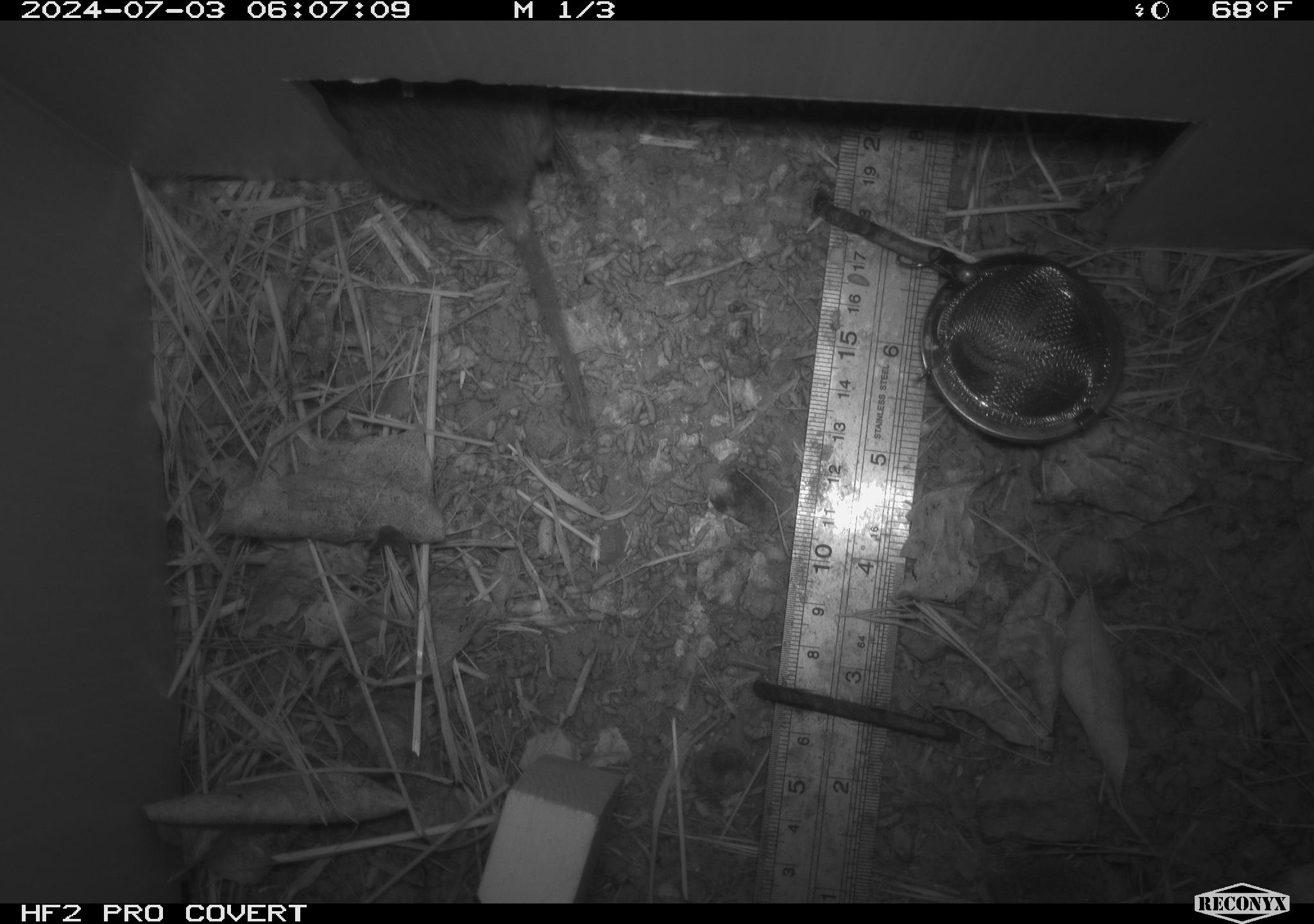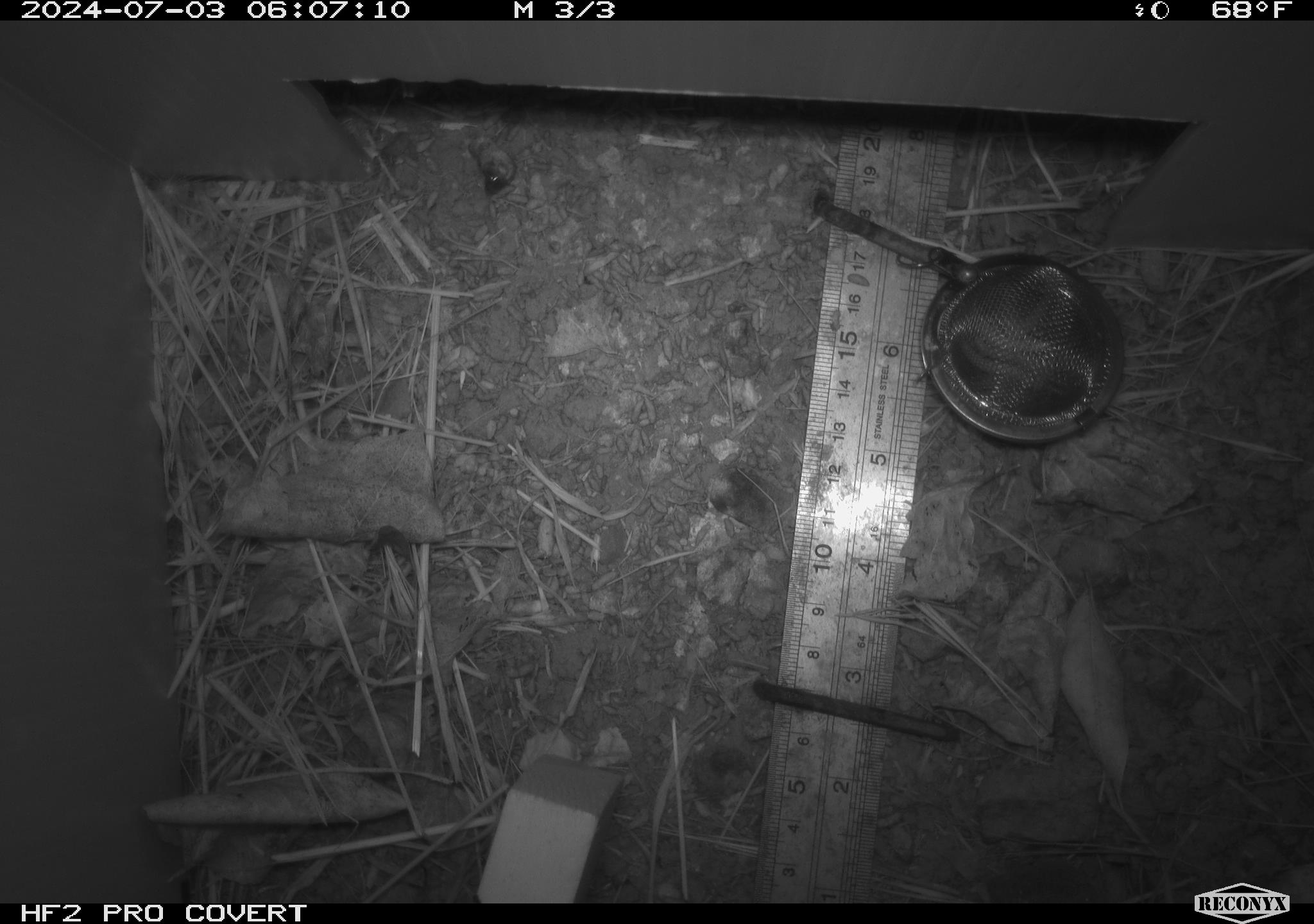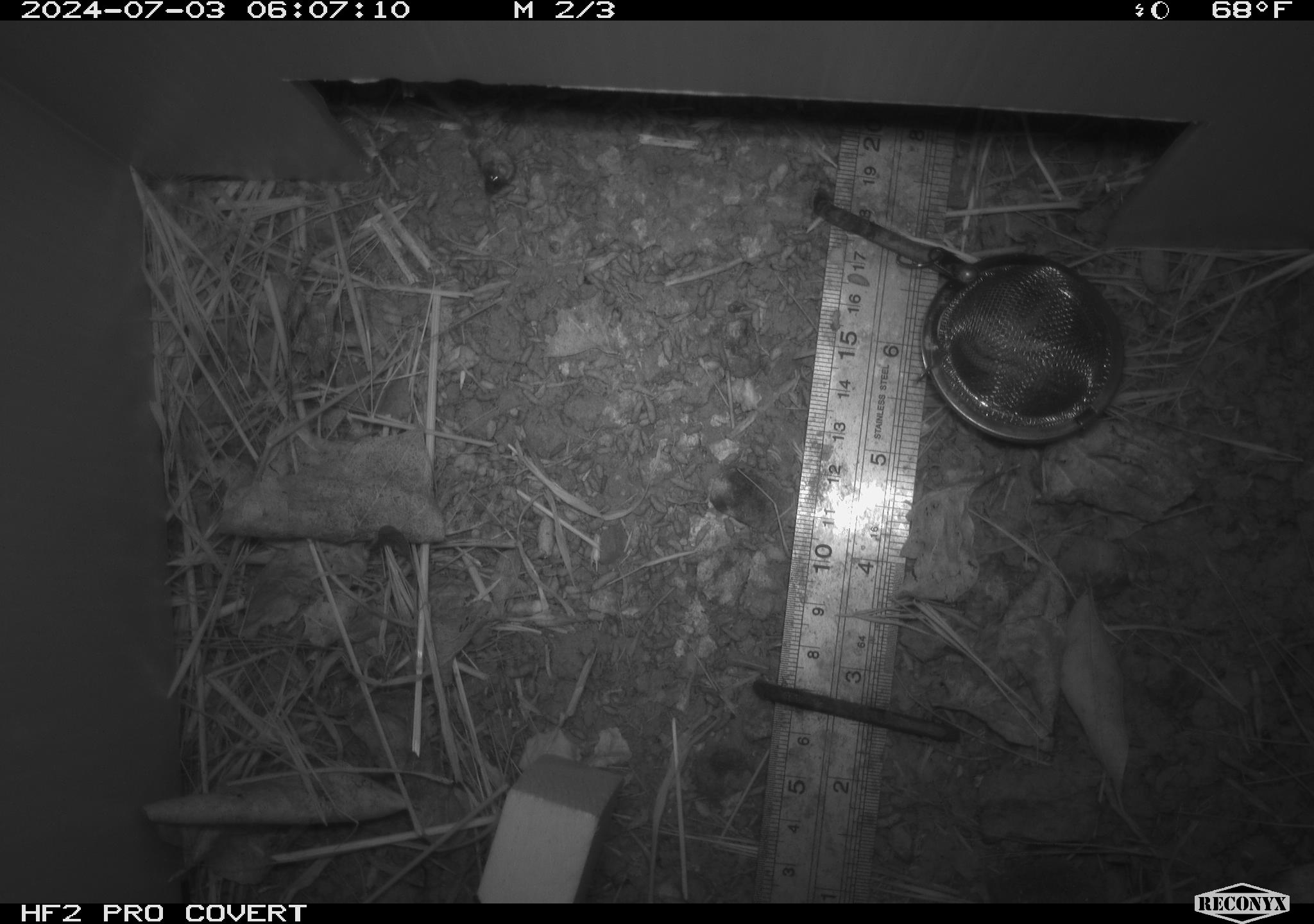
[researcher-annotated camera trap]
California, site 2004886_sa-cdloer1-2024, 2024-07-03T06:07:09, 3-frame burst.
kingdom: Animalia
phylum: Chordata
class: Mammalia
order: Rodentia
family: Cricetidae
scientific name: Arvicolinae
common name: voles, lemmings, and muskrats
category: arvicolinae subfamily